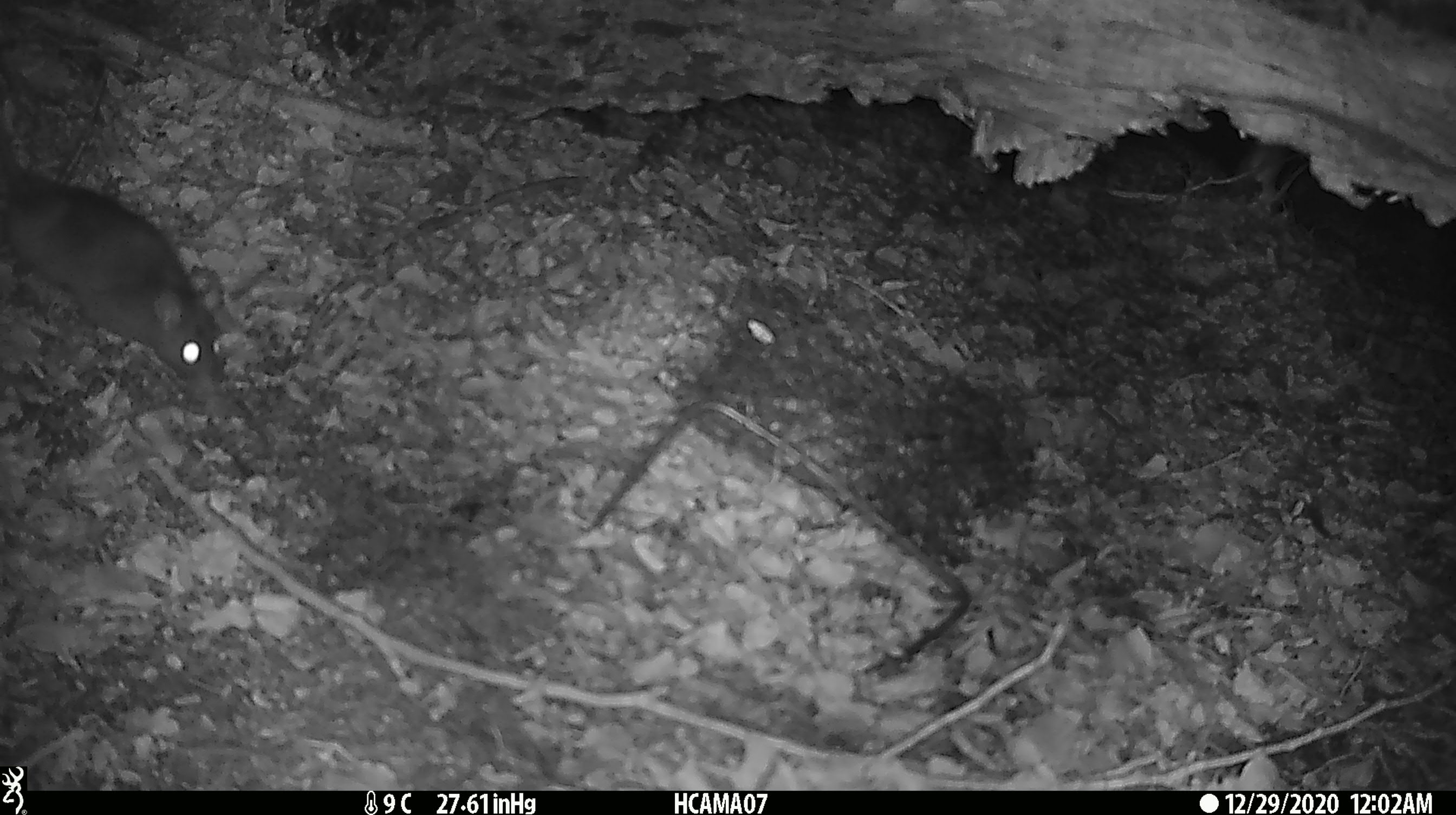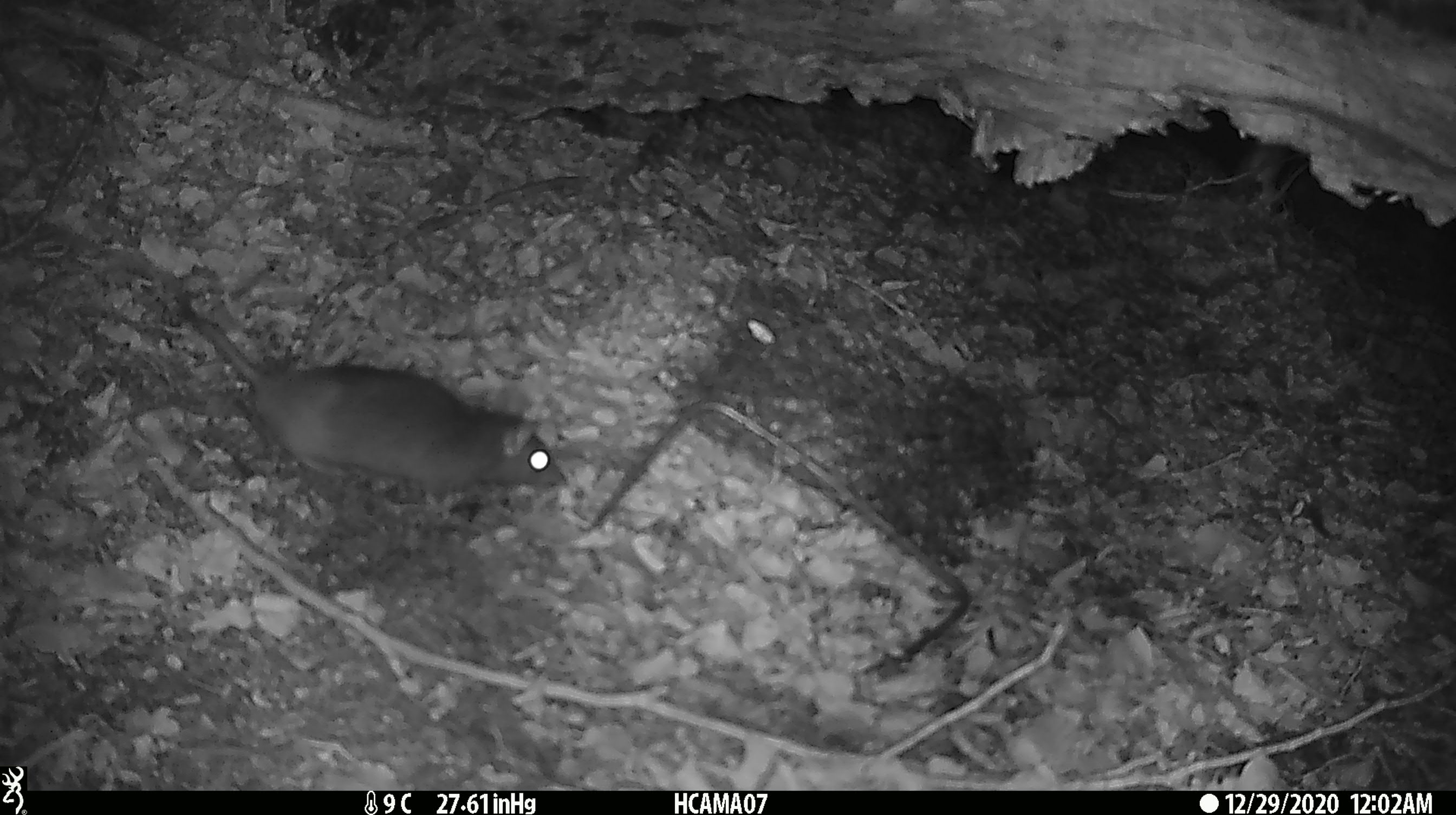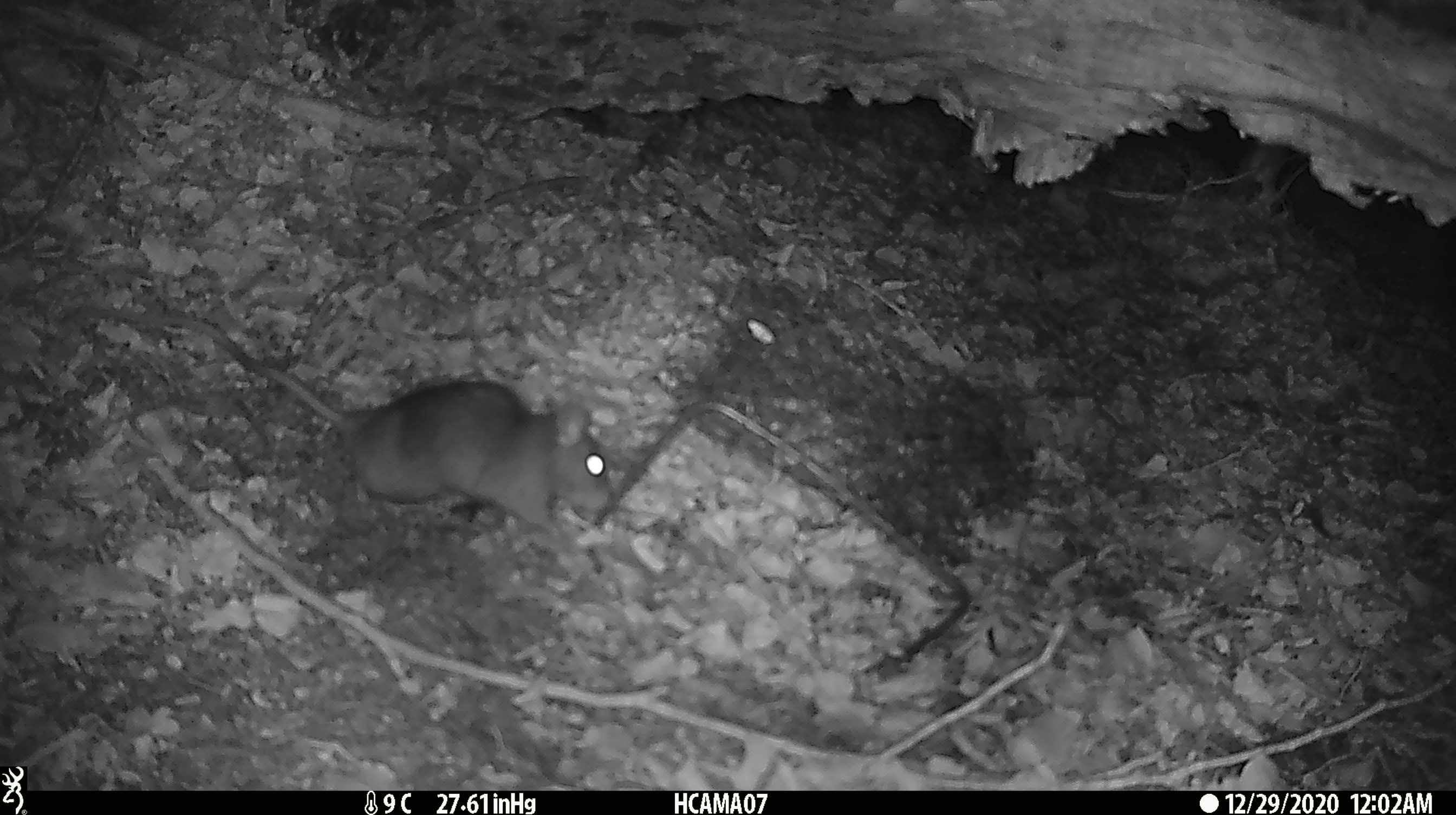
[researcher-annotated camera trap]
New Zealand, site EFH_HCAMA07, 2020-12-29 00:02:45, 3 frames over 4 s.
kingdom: Animalia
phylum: Chordata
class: Mammalia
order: Rodentia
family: Muridae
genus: Rattus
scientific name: Rattus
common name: rat